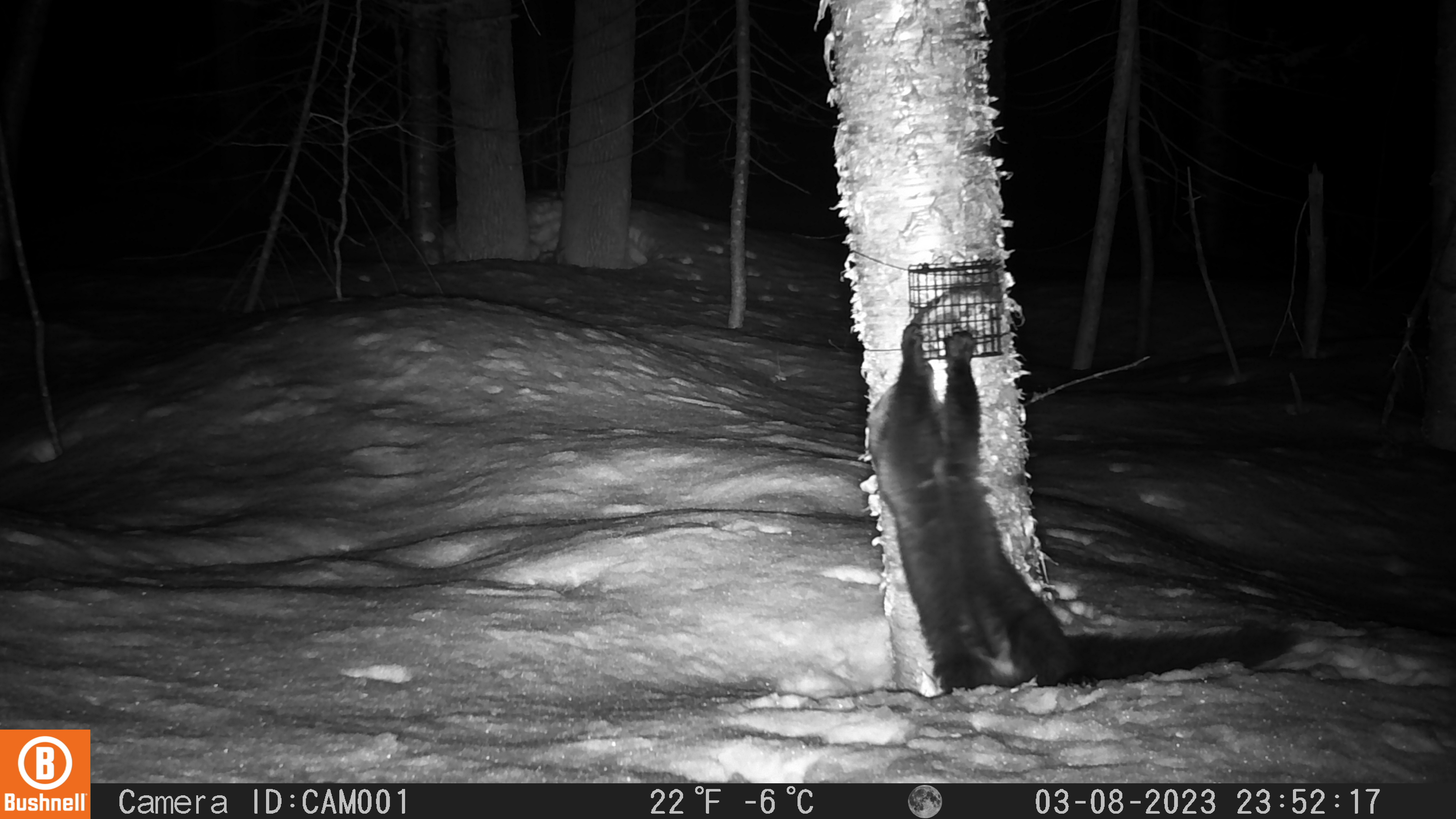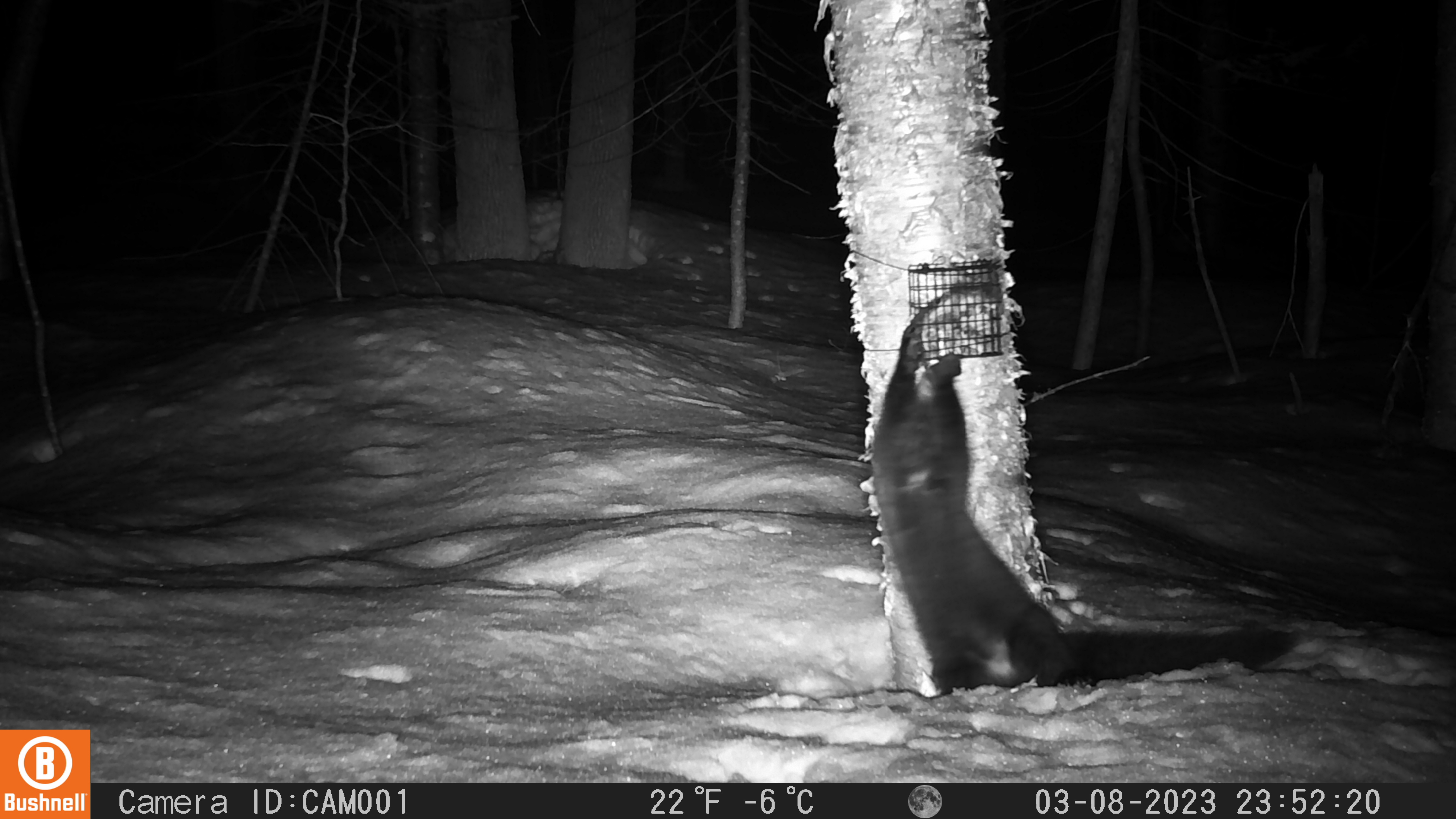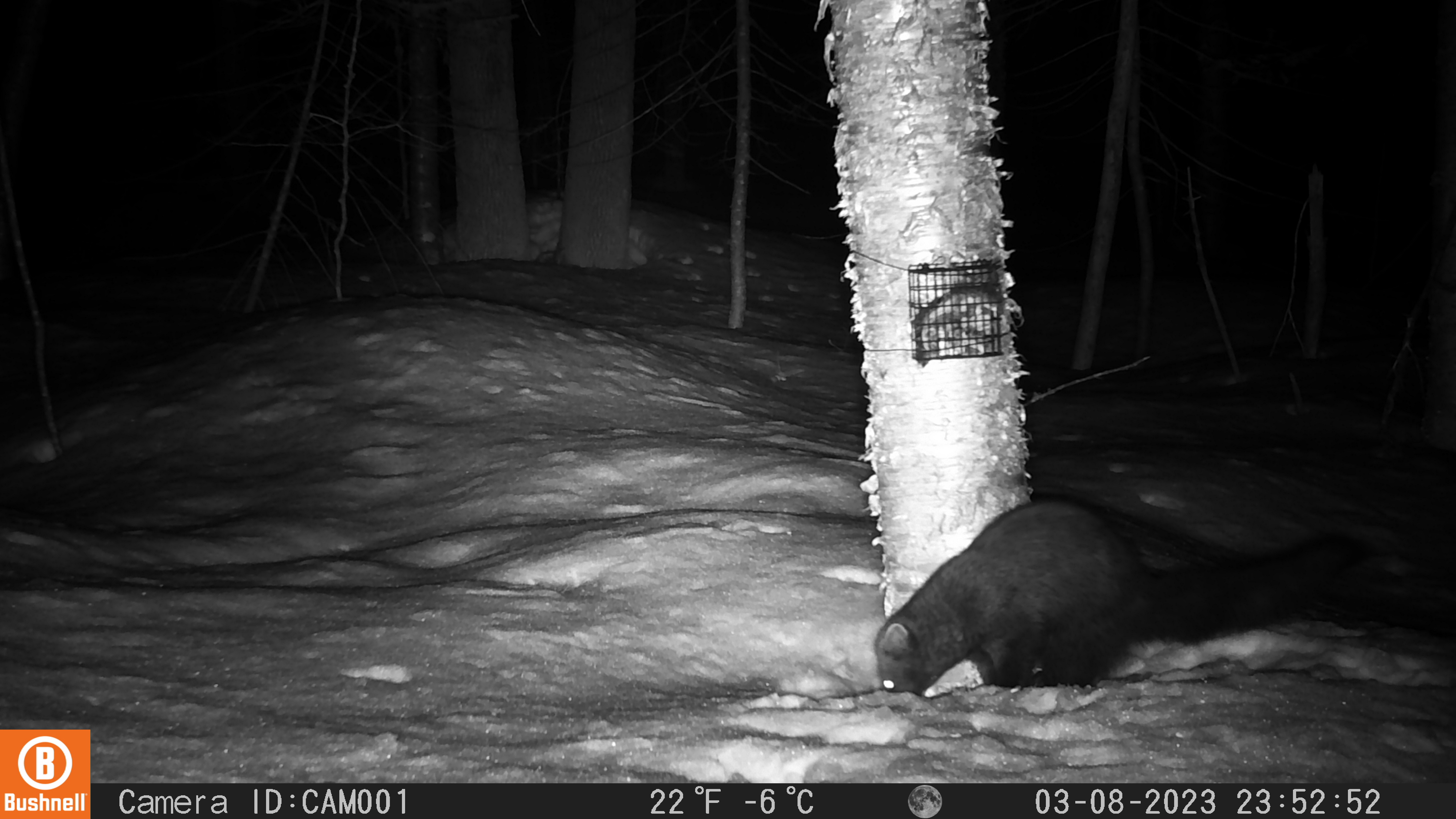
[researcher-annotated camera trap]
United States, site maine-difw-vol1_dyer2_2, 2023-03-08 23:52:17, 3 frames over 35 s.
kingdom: Animalia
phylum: Chordata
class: Mammalia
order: Carnivora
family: Mustelidae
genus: Pekania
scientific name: Pekania pennanti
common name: fisher